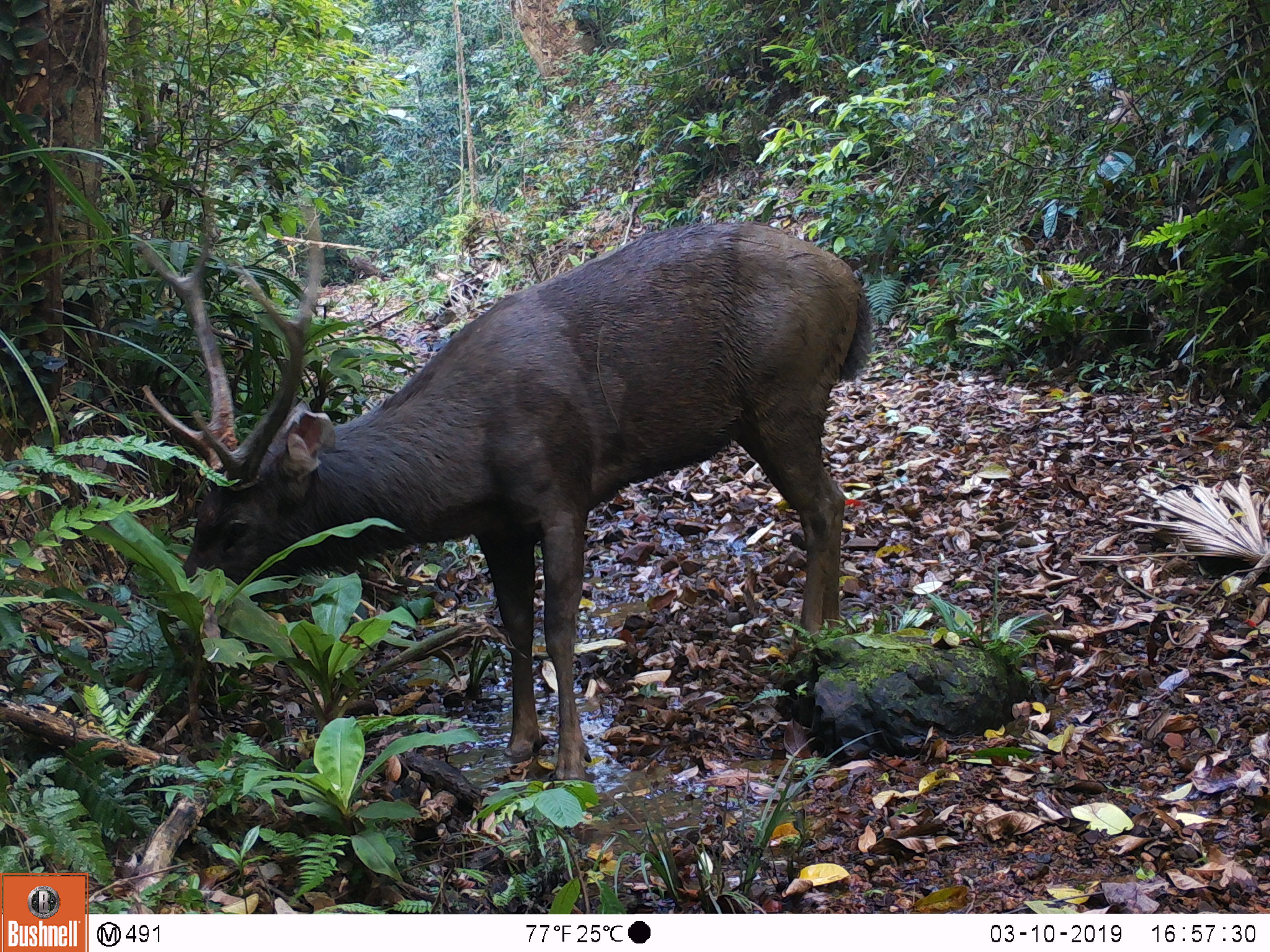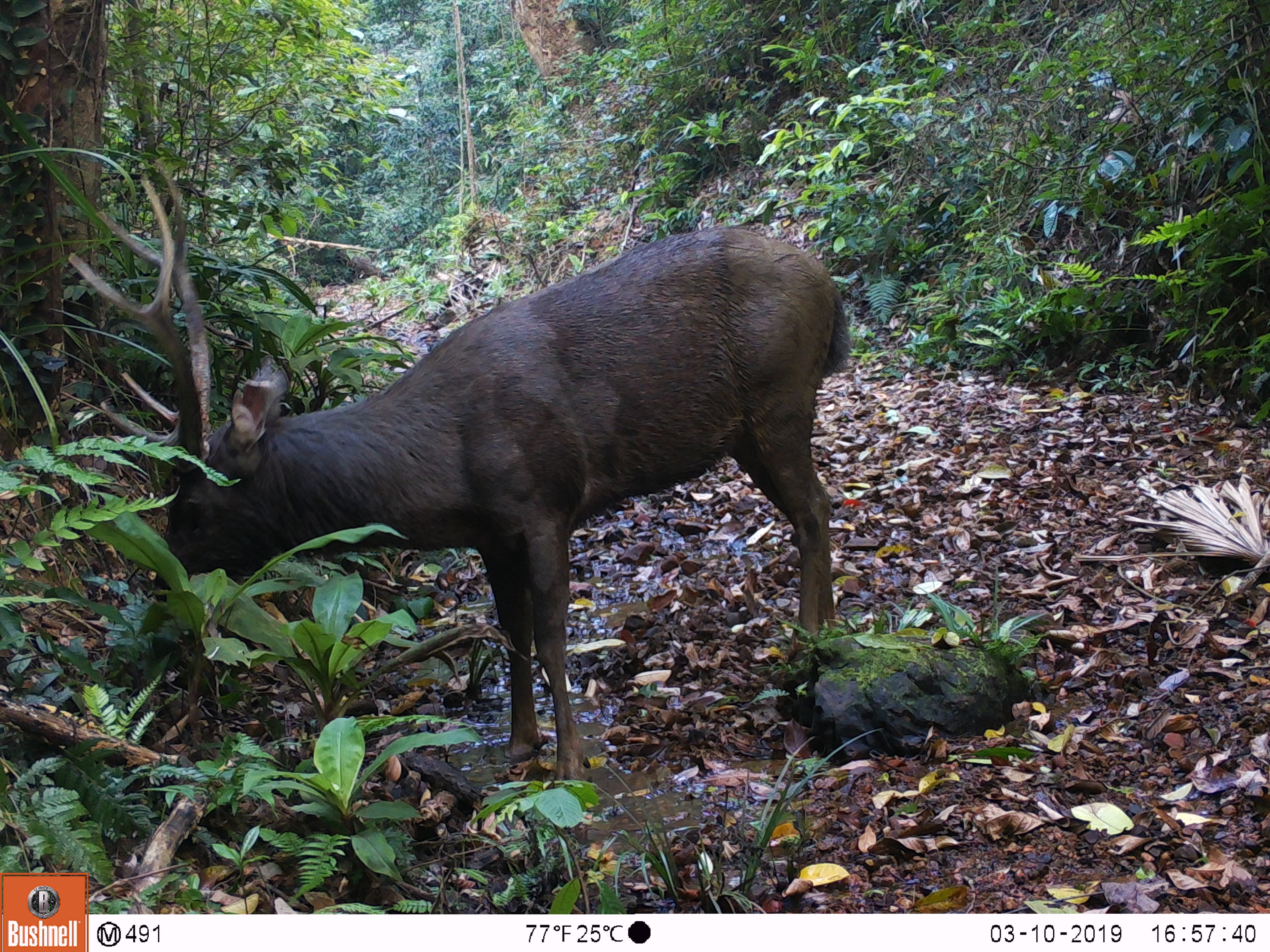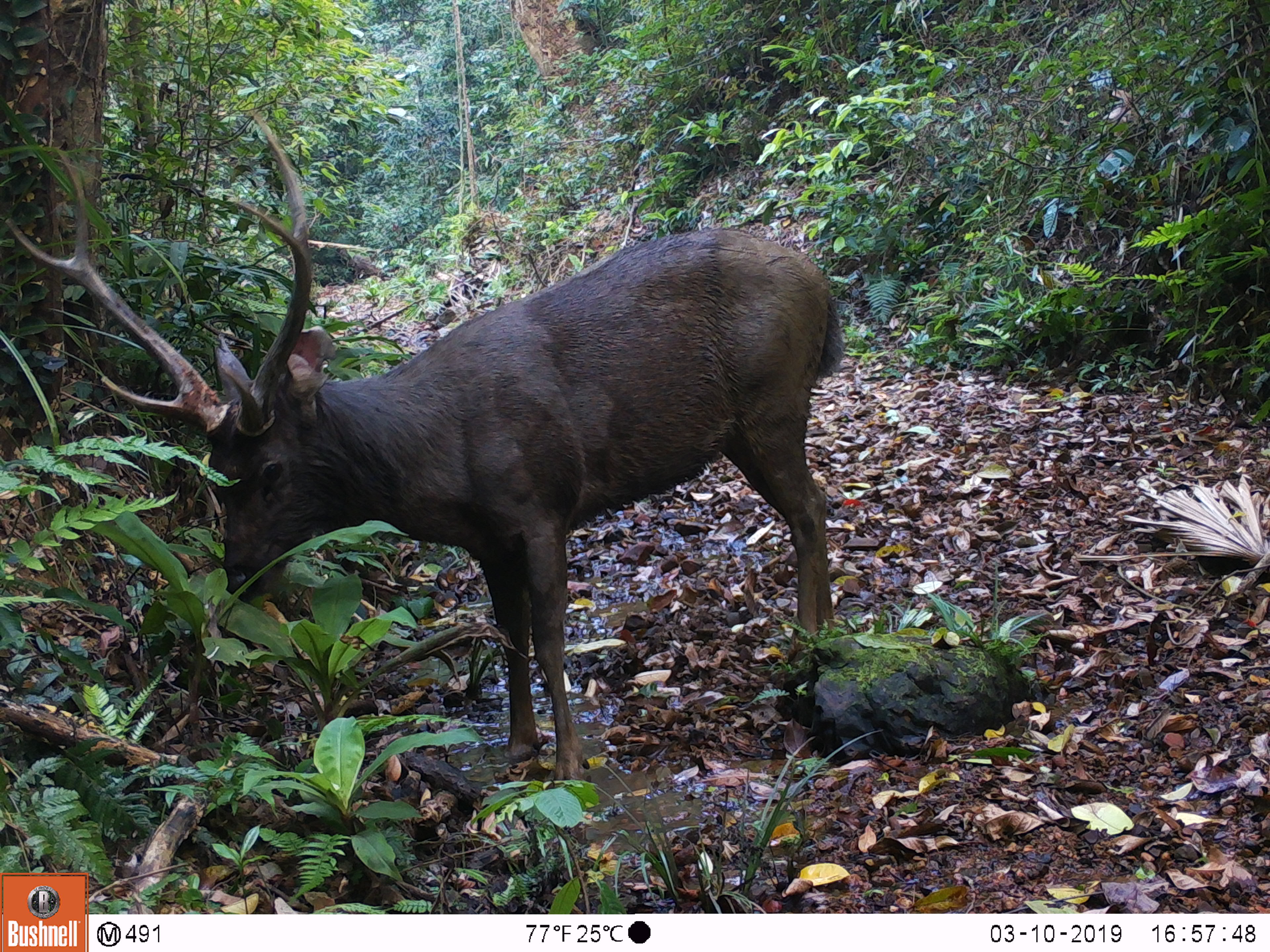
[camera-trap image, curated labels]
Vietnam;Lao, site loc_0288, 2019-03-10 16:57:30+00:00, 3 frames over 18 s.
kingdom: Animalia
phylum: Chordata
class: Mammalia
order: Artiodactyla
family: Cervidae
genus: Rusa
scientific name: Rusa unicolor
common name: sambar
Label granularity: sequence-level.